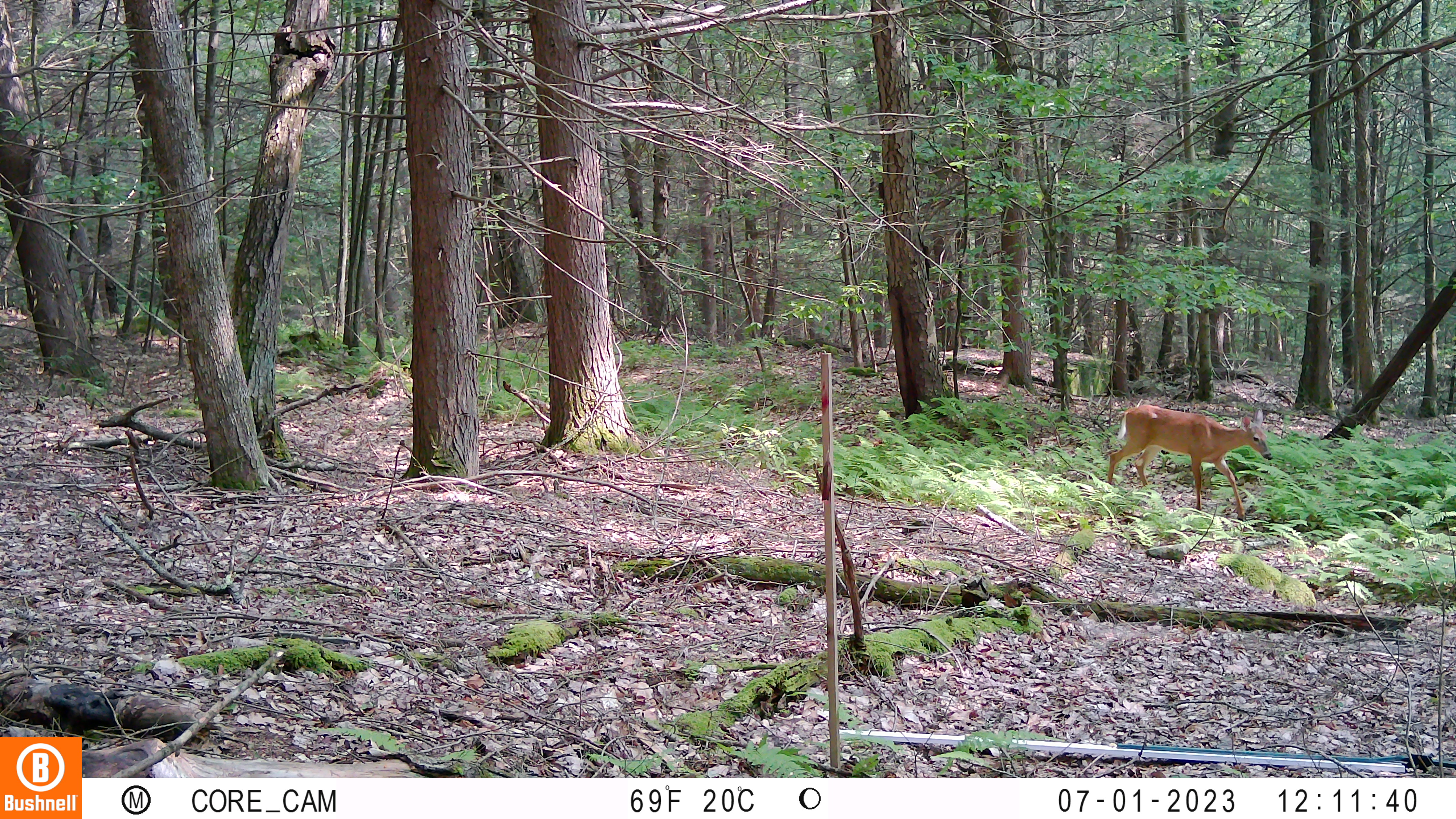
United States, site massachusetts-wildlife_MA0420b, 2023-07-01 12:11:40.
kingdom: Animalia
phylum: Chordata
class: Mammalia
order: Artiodactyla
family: Cervidae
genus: Odocoileus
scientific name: Odocoileus virginianus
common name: white-tailed deer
White-tailed deer (Odocoileus virginianus).